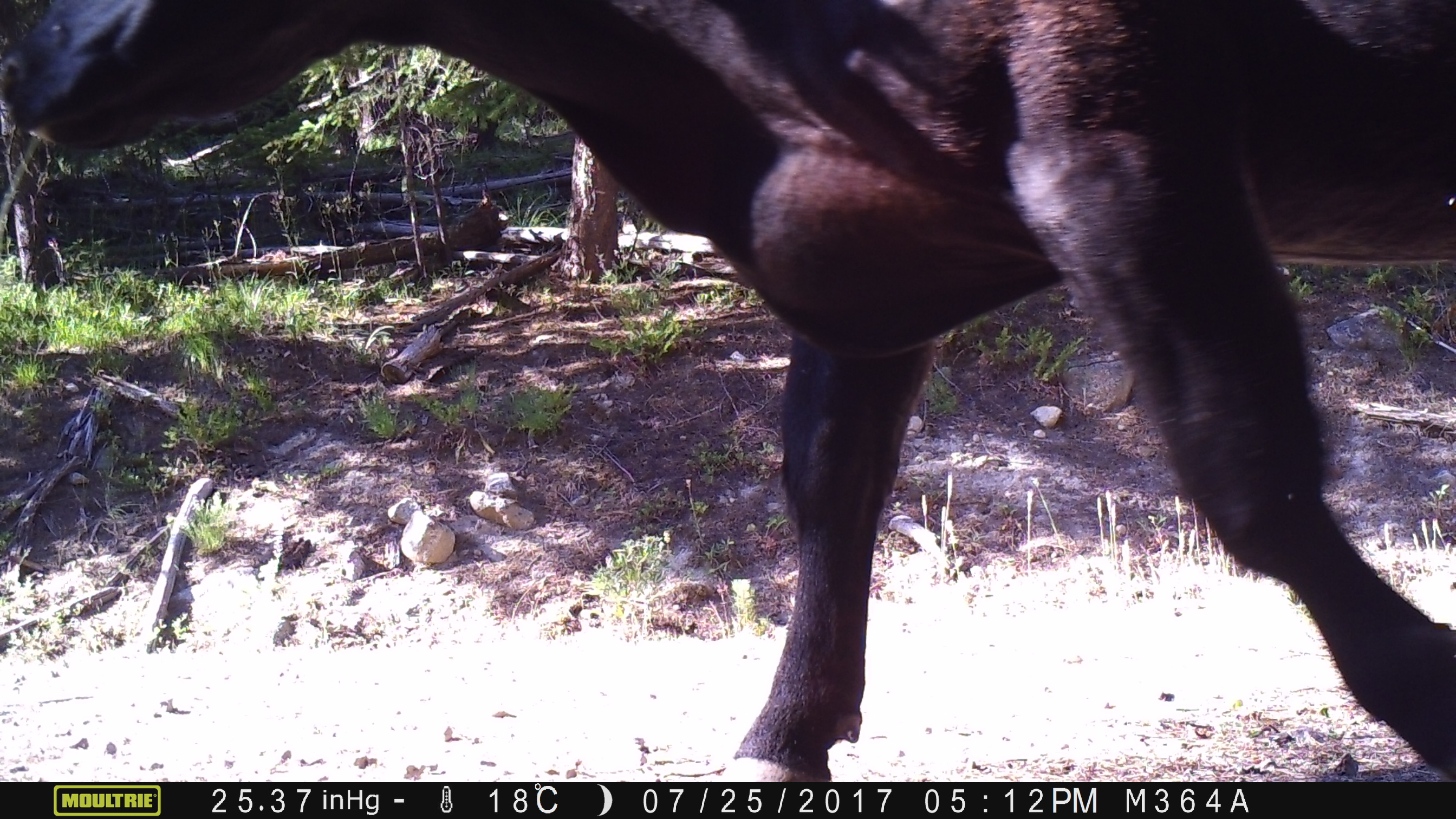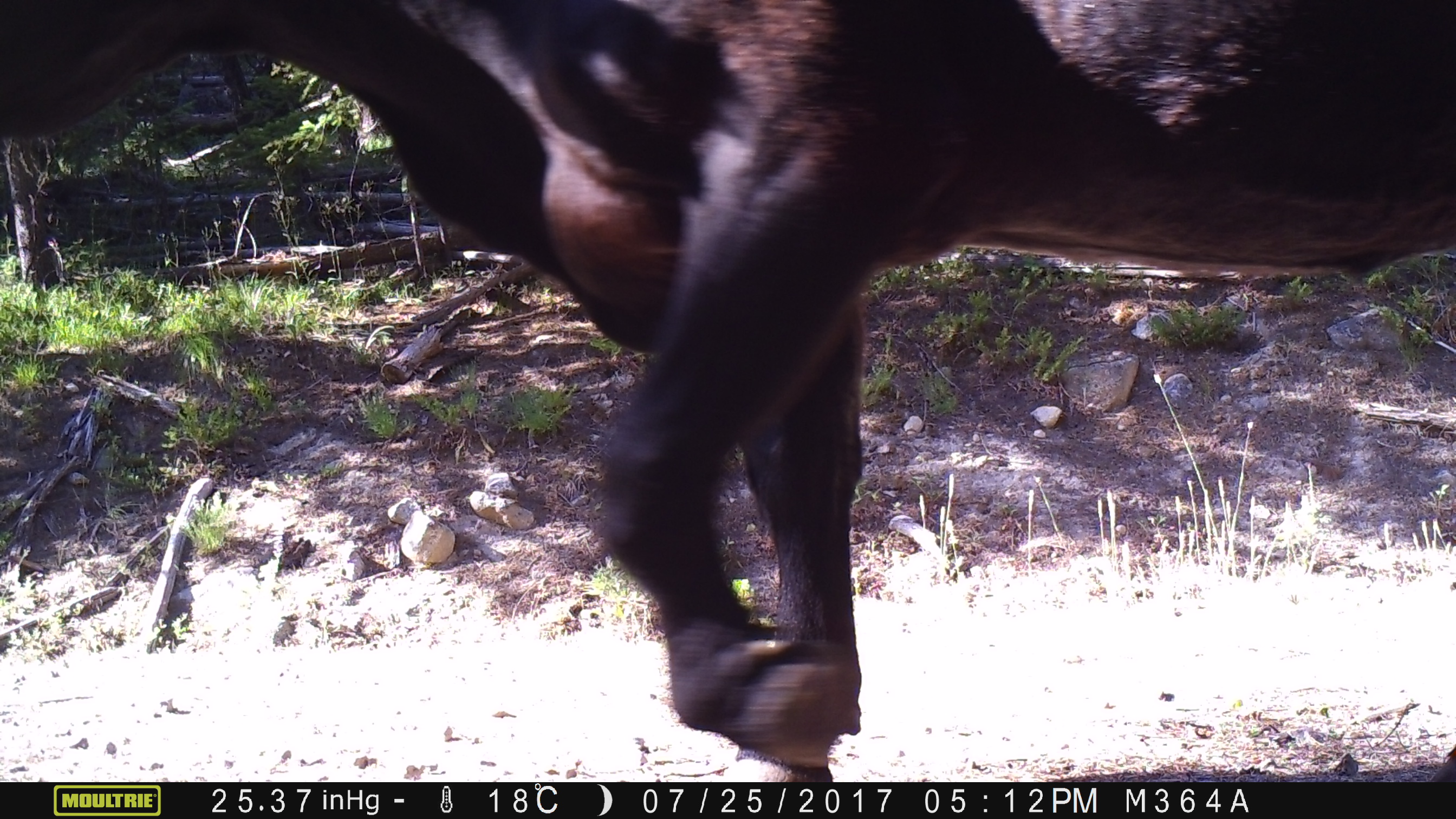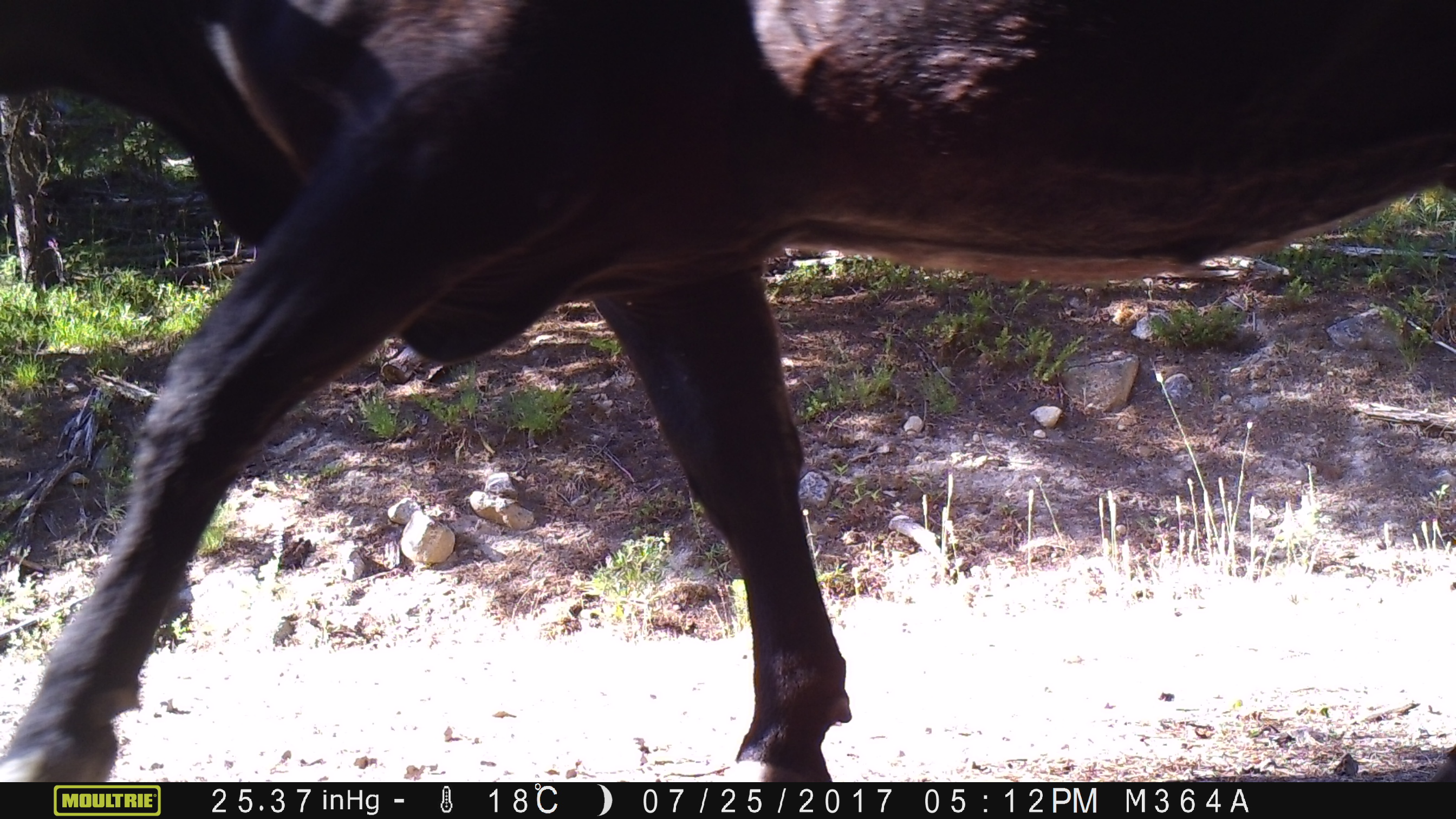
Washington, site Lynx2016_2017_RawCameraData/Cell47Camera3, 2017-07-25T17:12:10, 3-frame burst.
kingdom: Animalia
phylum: Chordata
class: Mammalia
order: Artiodactyla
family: Bovidae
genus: Bos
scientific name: Bos taurus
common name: domestic cattle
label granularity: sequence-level